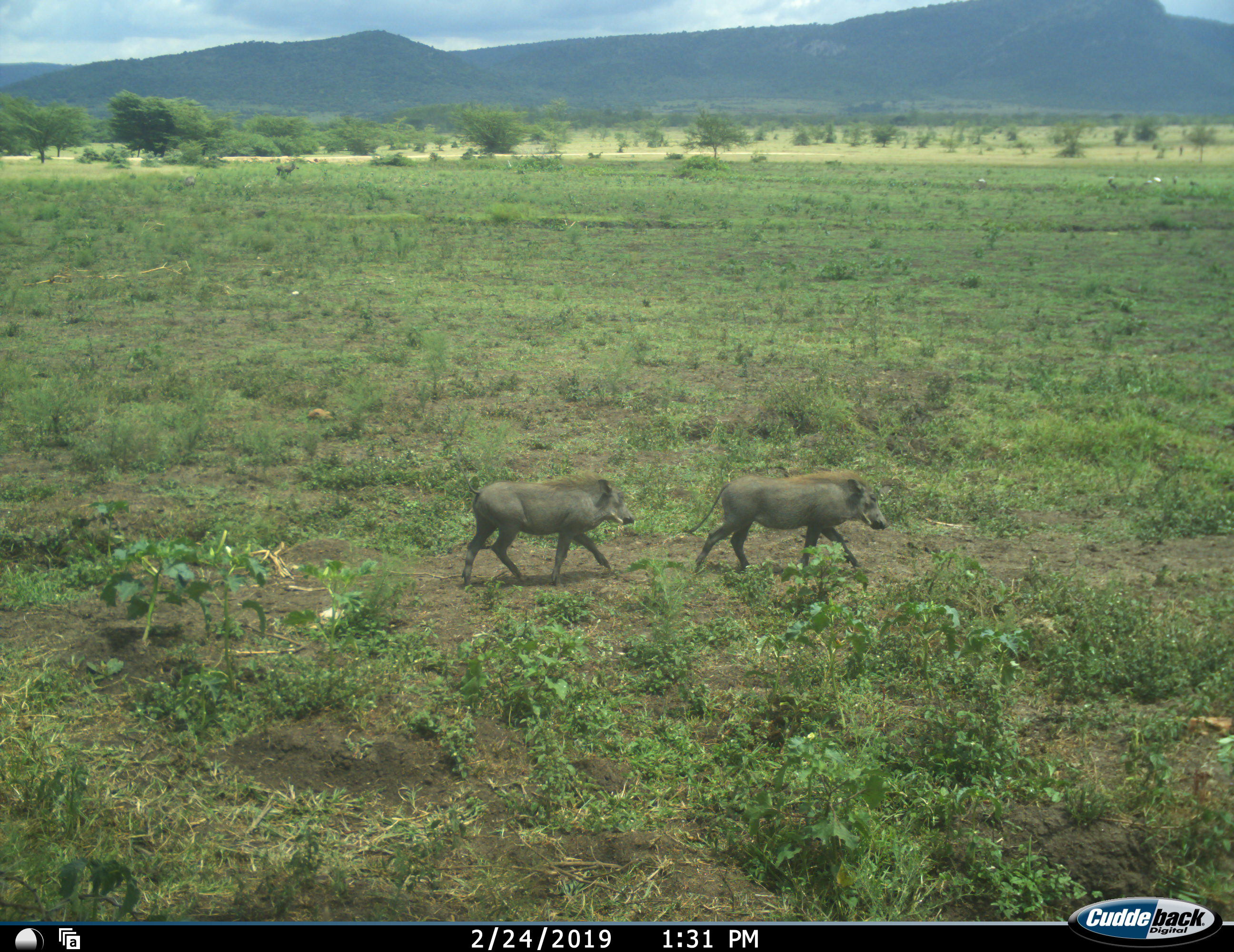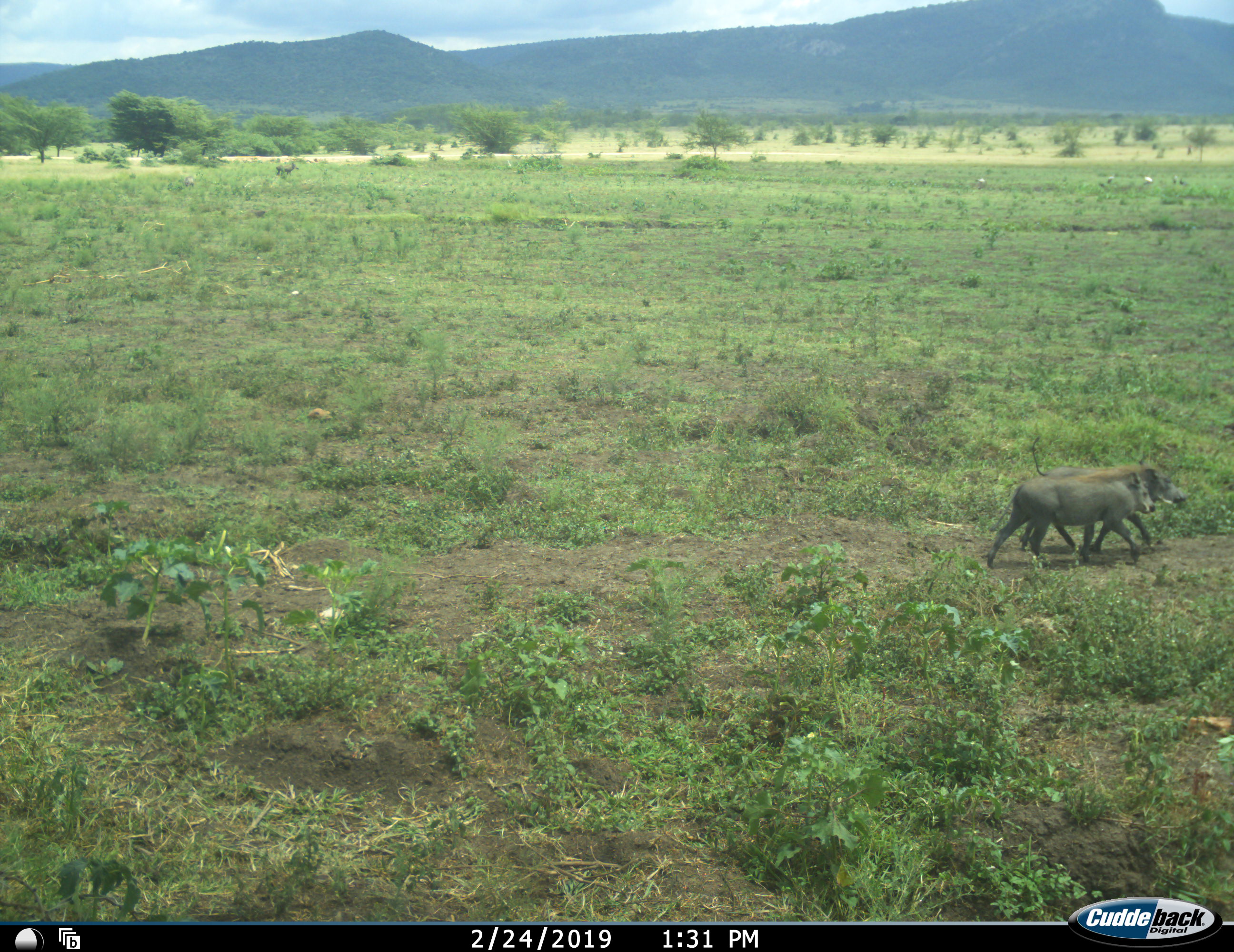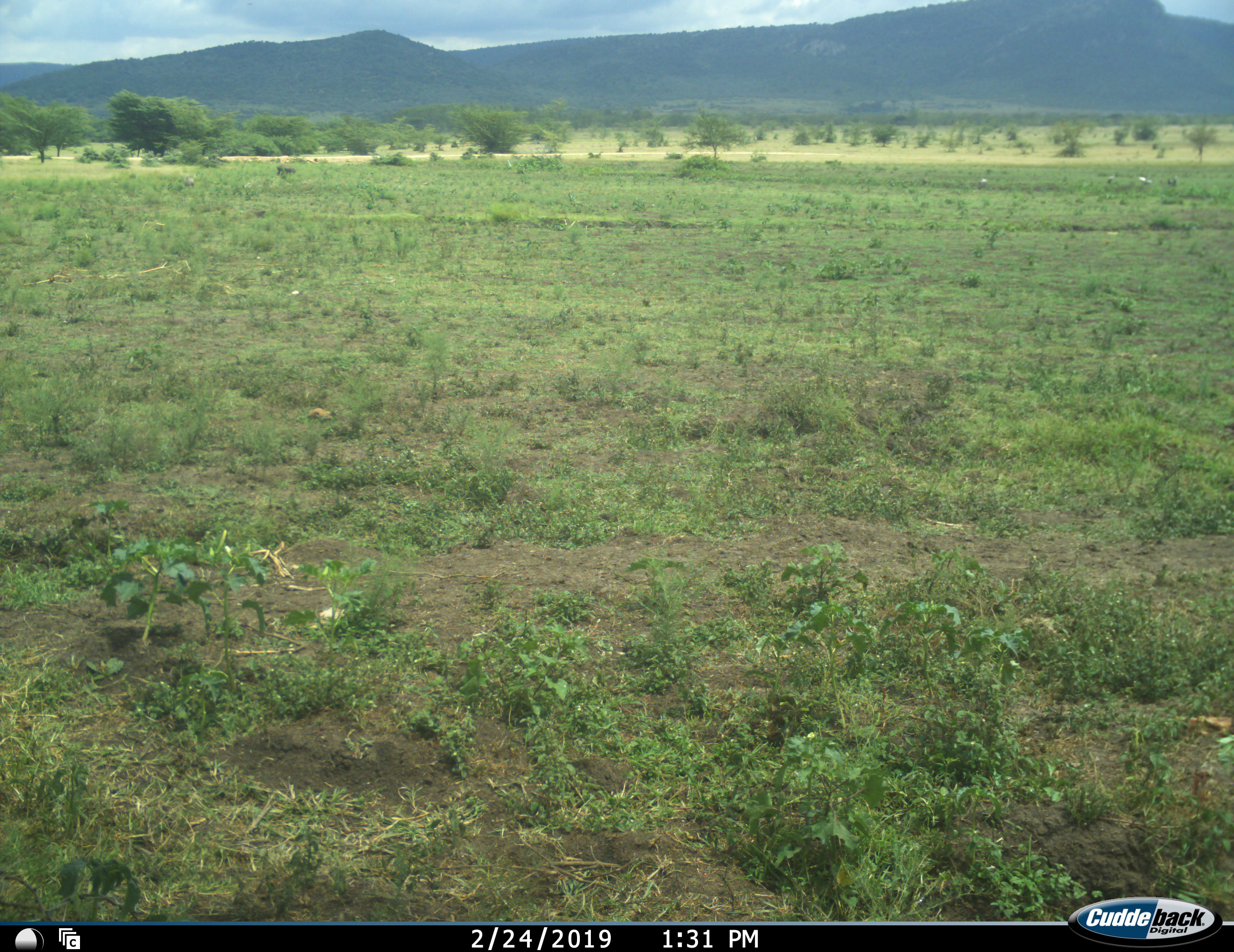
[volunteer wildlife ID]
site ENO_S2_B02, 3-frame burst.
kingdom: Animalia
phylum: Chordata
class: Mammalia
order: Artiodactyla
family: Suidae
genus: Phacochoerus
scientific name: Phacochoerus africanus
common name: warthog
Warthog (Phacochoerus africanus), count 2. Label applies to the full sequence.